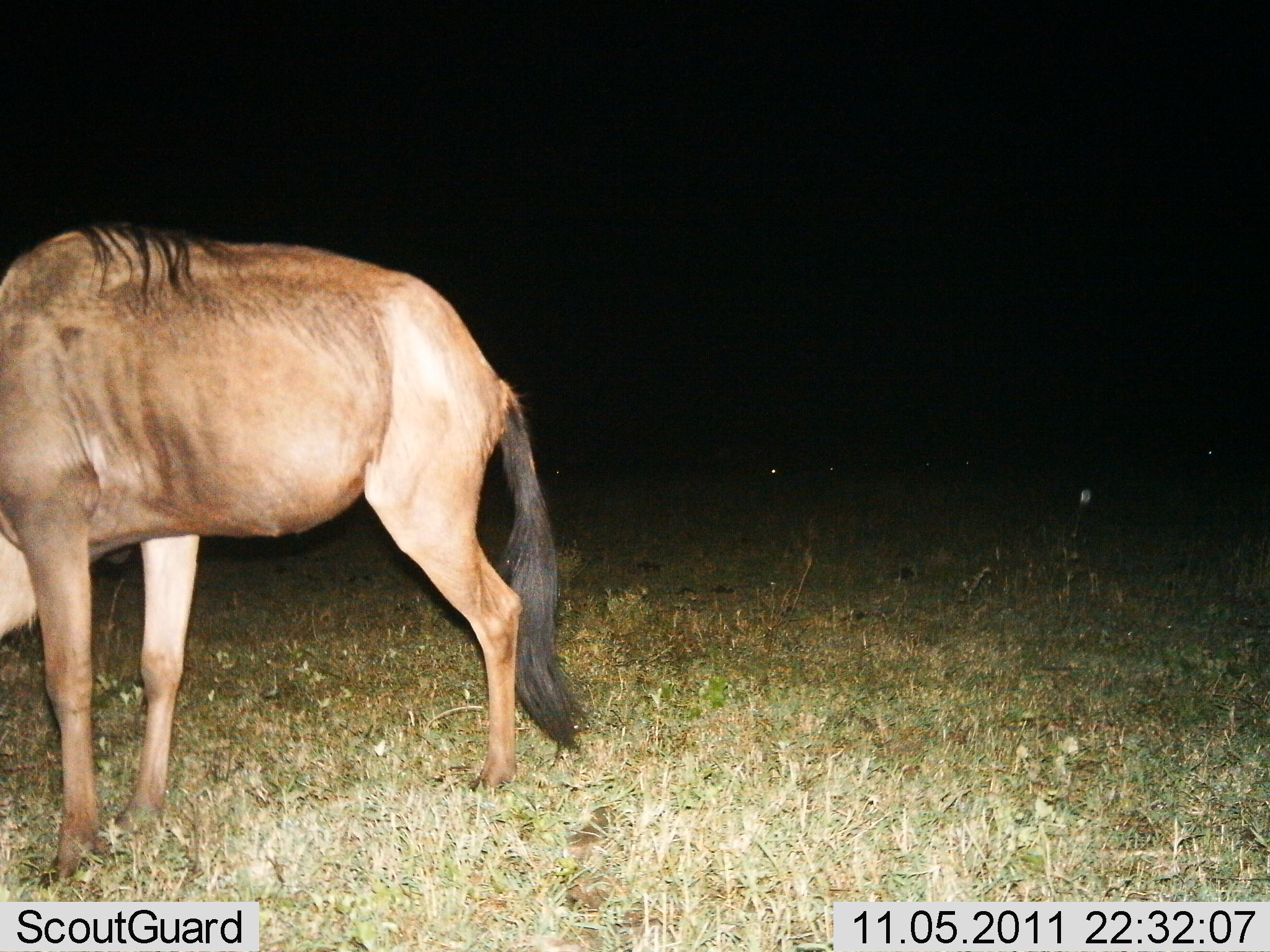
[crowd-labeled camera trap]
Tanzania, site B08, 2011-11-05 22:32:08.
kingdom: Animalia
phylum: Chordata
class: Mammalia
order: Artiodactyla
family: Bovidae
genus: Connochaetes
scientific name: Connochaetes taurinus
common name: blue wildebeest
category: wildebeest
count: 1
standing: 75%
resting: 0%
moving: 8%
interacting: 0%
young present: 0%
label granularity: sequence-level